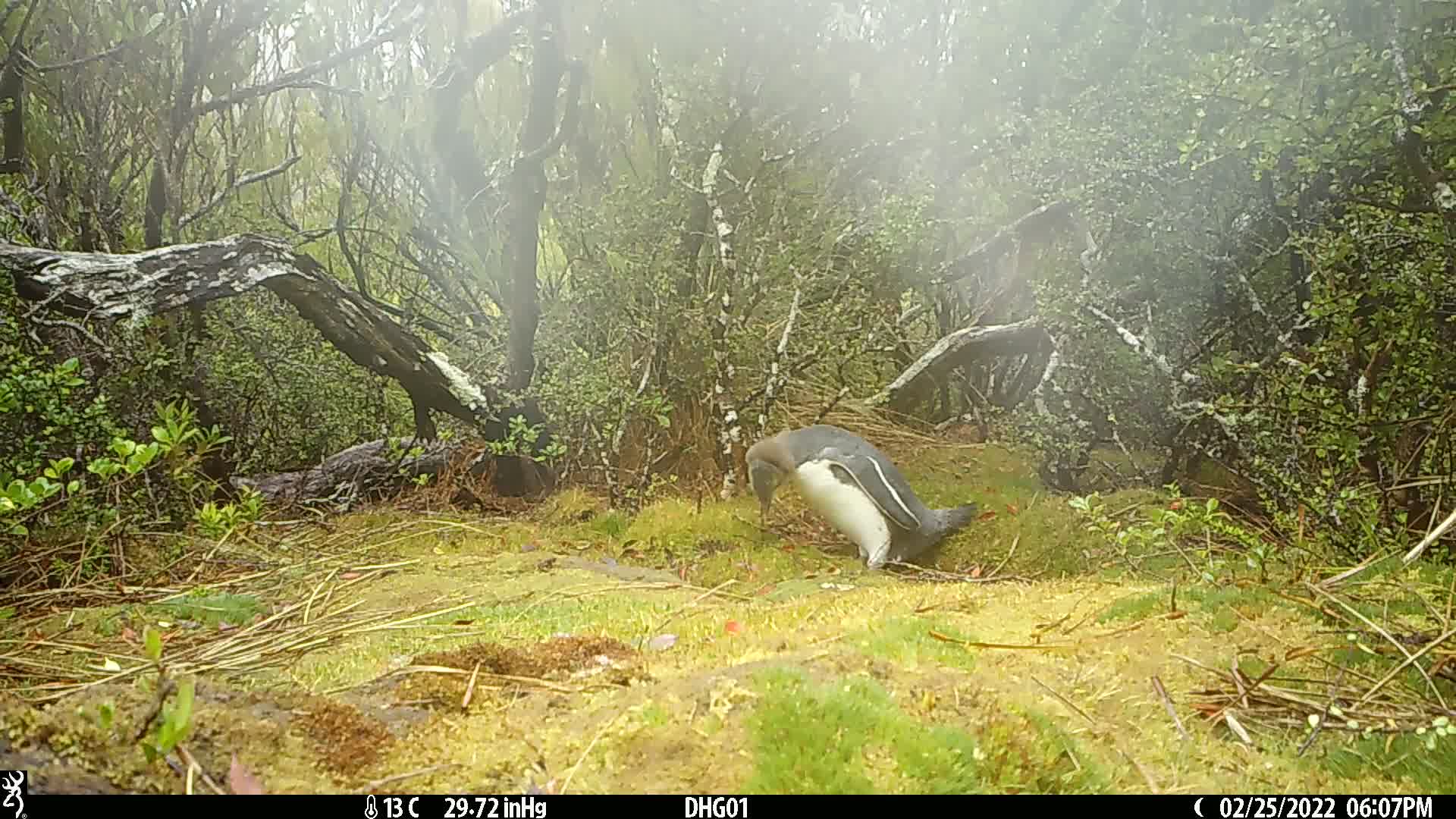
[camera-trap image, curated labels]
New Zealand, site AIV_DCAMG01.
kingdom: Animalia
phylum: Chordata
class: Aves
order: Sphenisciformes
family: Spheniscidae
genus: Megadyptes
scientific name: Megadyptes antipodes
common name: yellow-eyed penguin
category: yellow eyed penguin